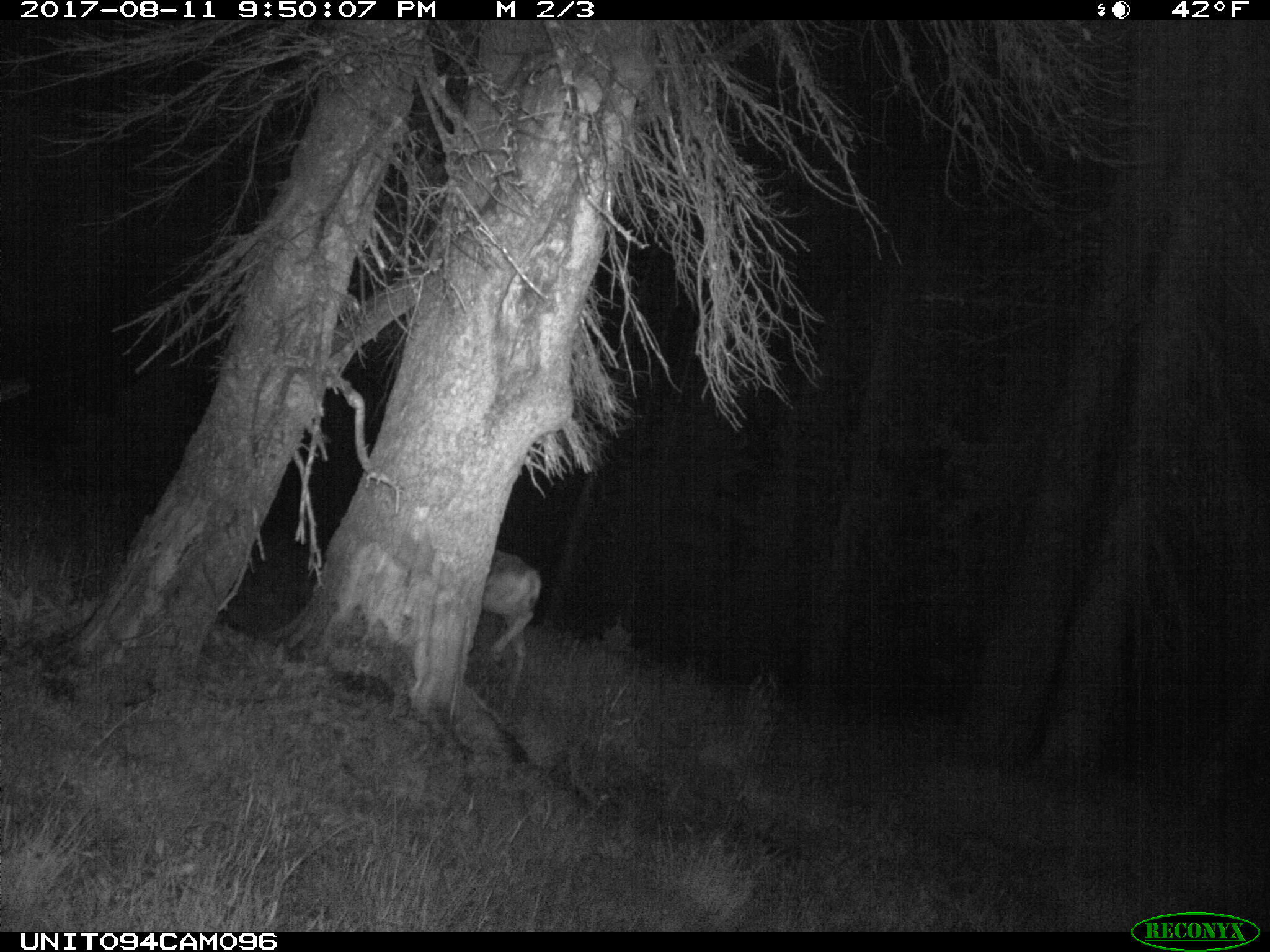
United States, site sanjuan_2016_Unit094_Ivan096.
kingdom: Animalia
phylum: Chordata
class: Mammalia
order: Artiodactyla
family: Cervidae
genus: Odocoileus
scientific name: Odocoileus hemionus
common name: mule deer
Odocoileus hemionus (mule deer).